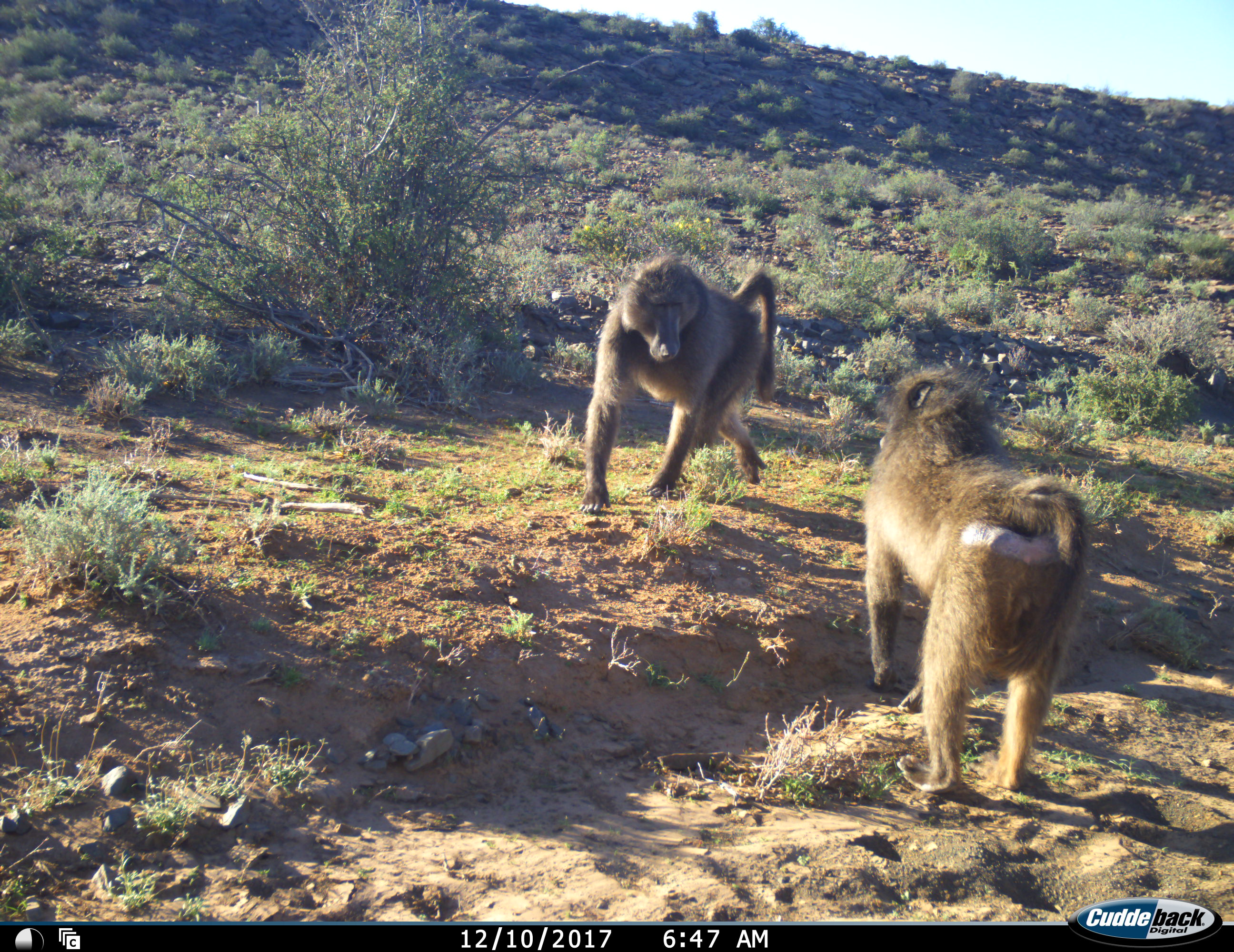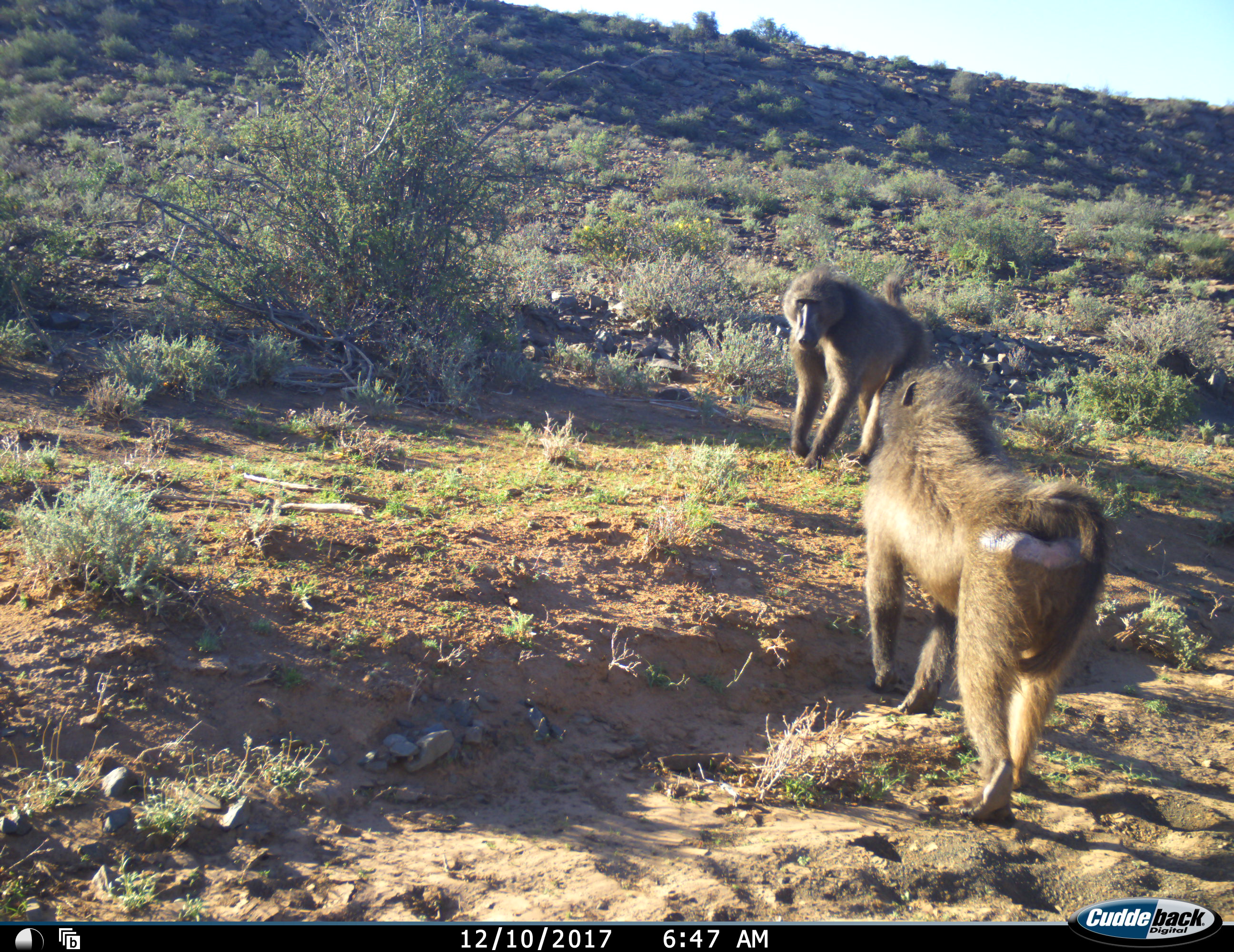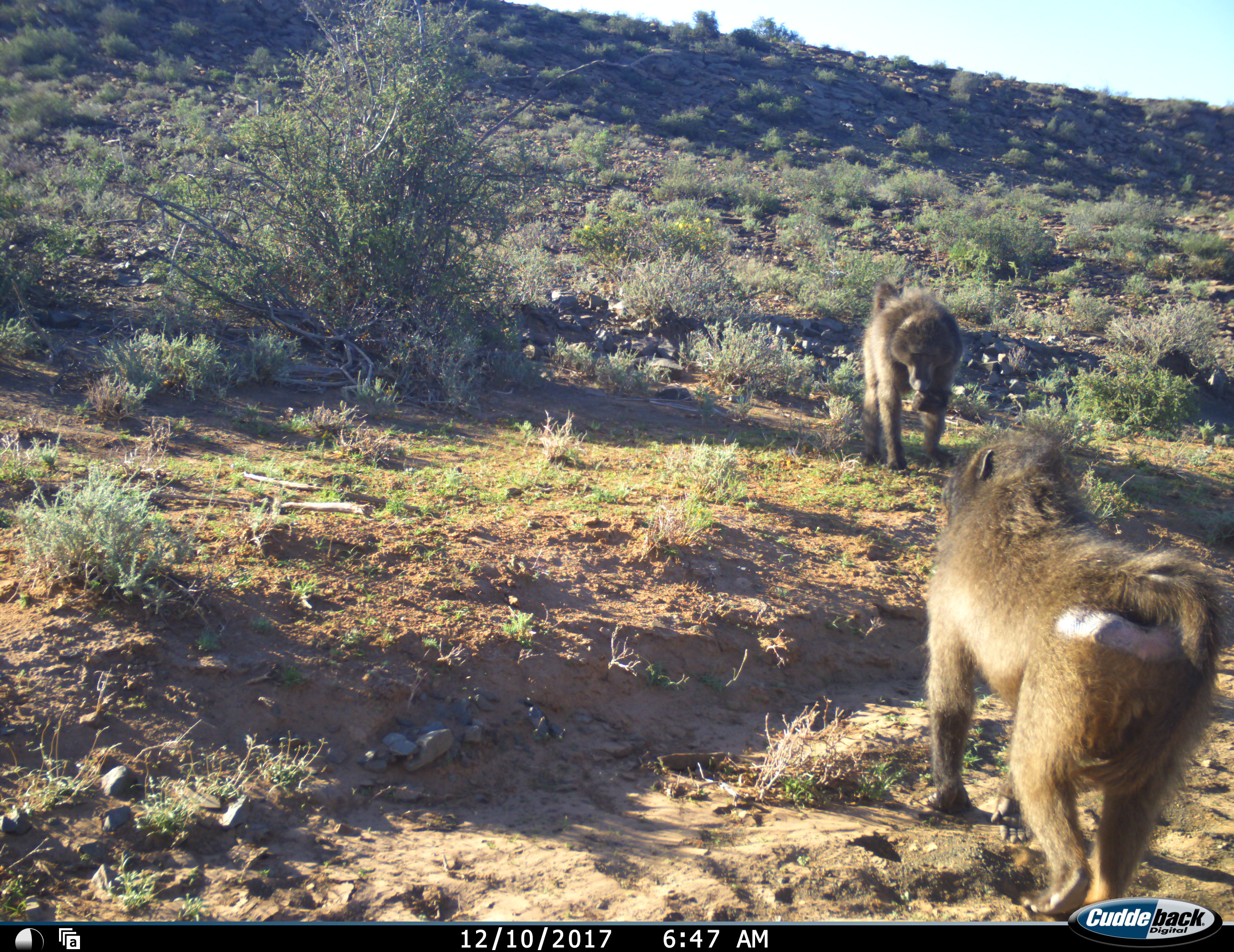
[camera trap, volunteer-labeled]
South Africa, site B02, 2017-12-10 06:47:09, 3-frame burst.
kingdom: Animalia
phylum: Chordata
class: Mammalia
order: Primates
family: Cercopithecidae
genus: Papio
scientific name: Papio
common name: baboon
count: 2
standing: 50%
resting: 0%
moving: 40%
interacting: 70%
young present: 0%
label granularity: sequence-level